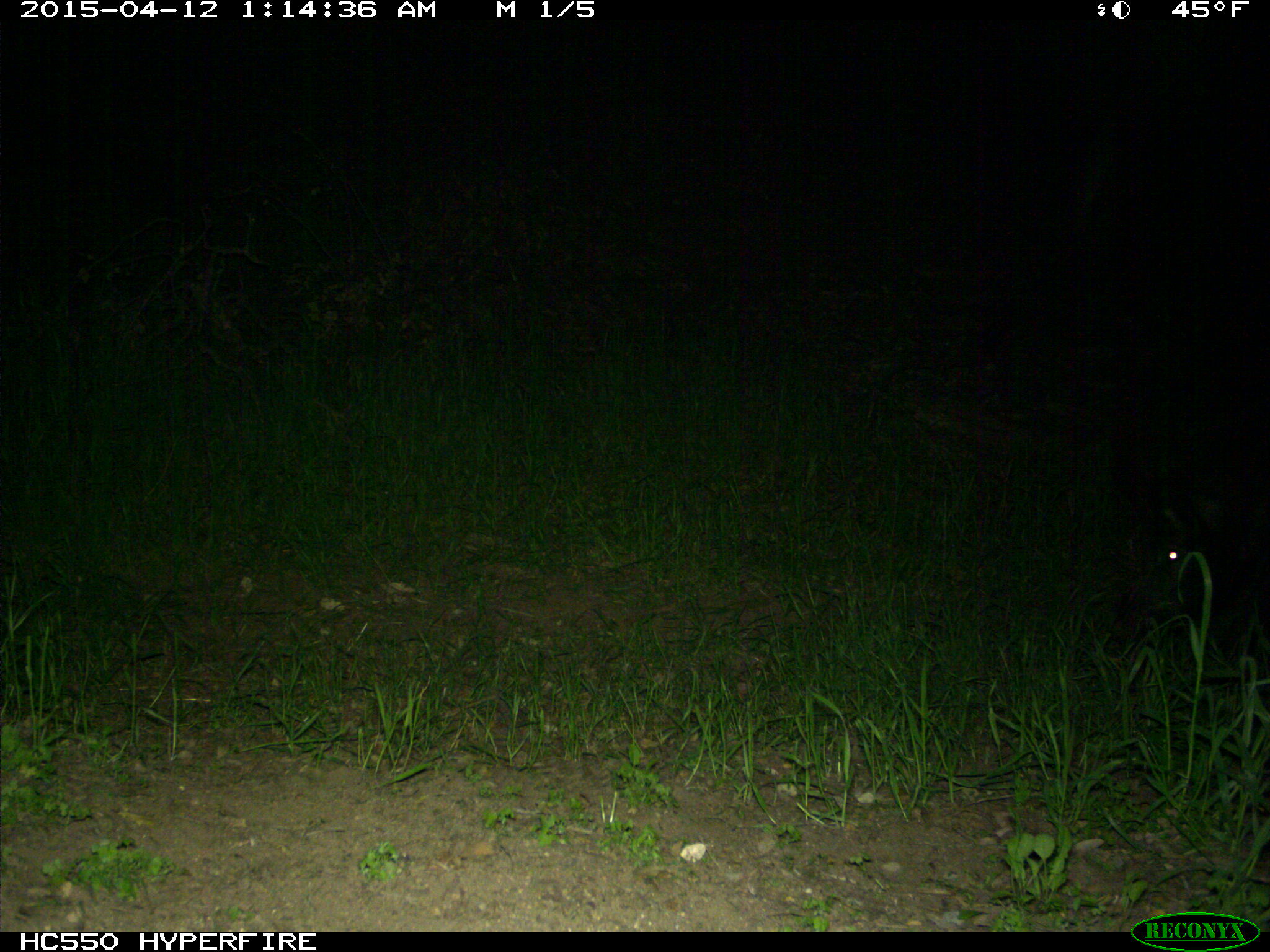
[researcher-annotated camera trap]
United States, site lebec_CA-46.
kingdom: Animalia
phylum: Chordata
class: Mammalia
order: Artiodactyla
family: Suidae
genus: Sus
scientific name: Sus scrofa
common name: wild boar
Sus scrofa (wild boar).